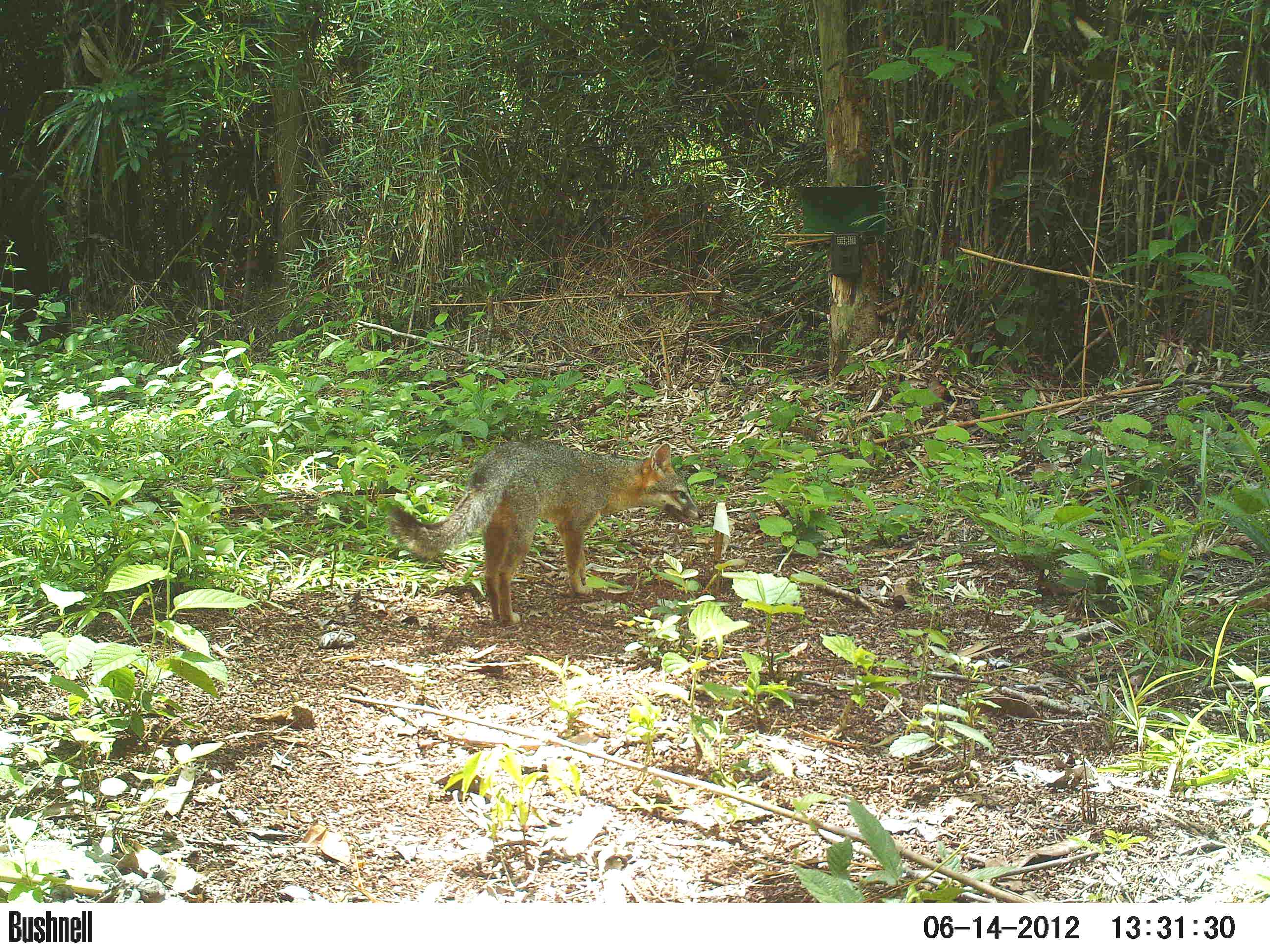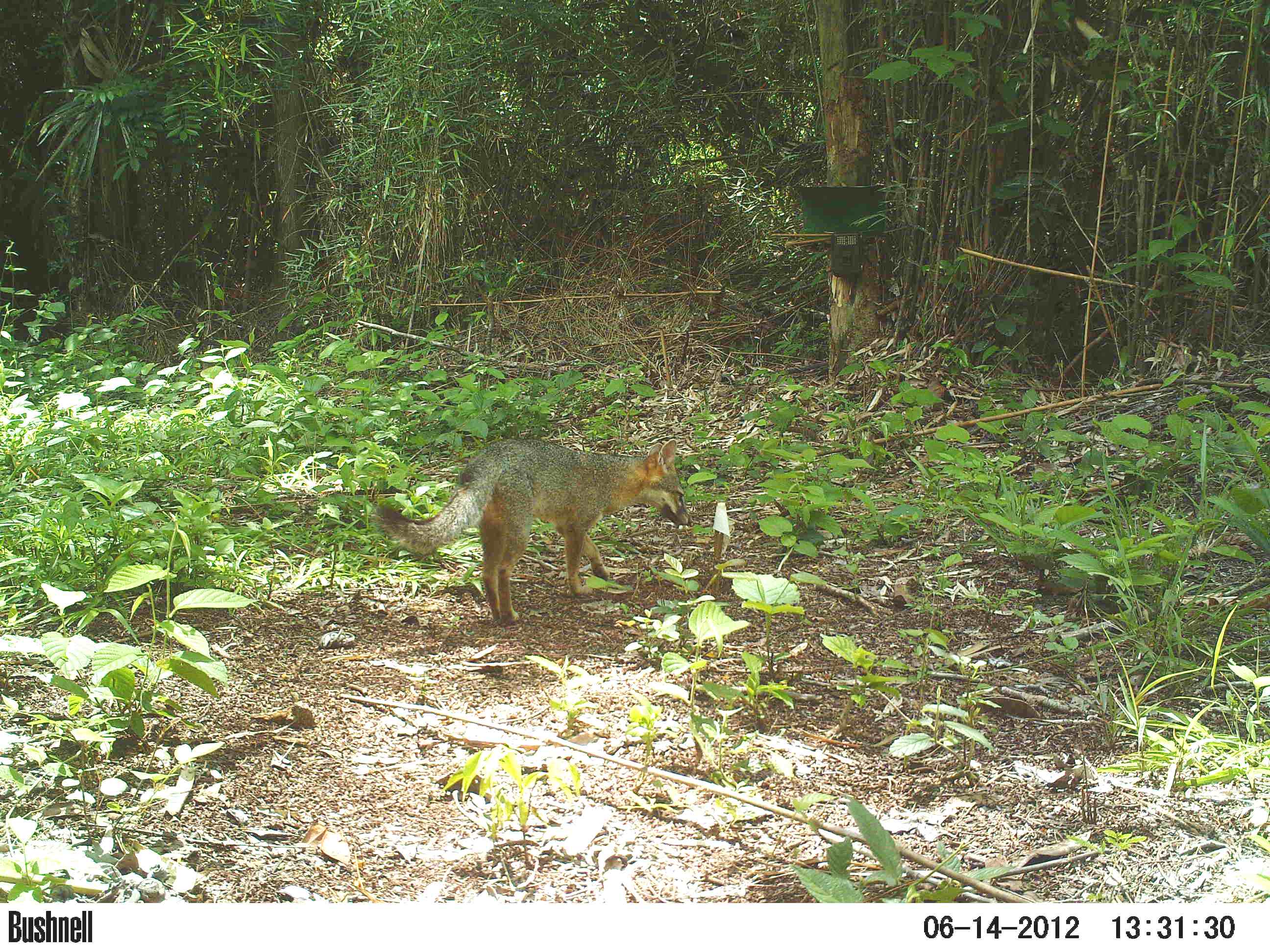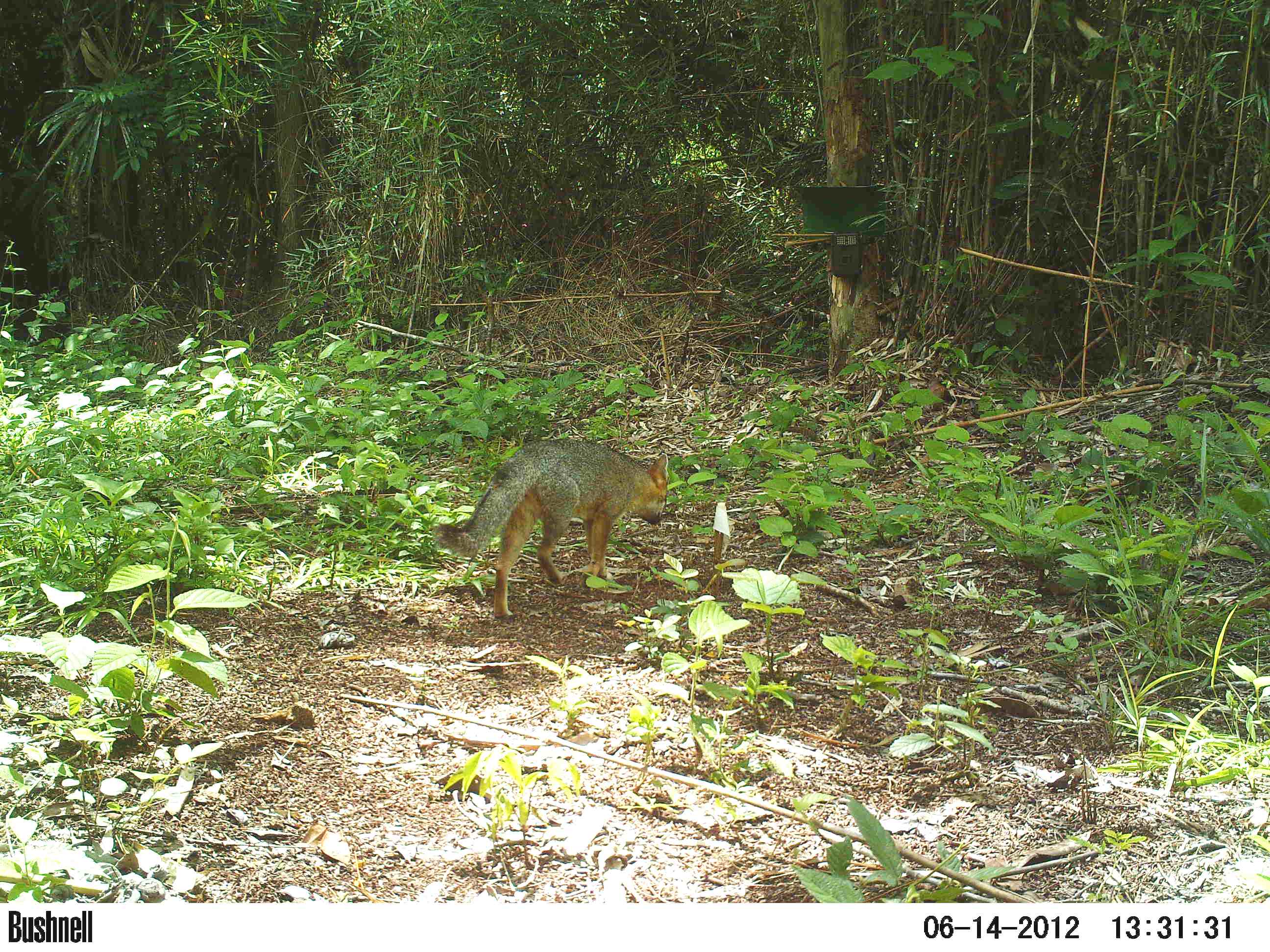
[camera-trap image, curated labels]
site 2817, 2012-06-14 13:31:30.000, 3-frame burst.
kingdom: Animalia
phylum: Chordata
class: Mammalia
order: Carnivora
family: Canidae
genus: Urocyon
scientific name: Urocyon cinereoargenteus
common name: gray fox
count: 1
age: adult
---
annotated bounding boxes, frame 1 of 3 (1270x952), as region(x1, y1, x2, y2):
urocyon cinereoargenteus: region(382, 436, 703, 625)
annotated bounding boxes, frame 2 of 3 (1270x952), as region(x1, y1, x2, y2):
urocyon cinereoargenteus: region(374, 434, 692, 625)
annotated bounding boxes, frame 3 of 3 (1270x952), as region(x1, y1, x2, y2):
urocyon cinereoargenteus: region(431, 437, 669, 618)